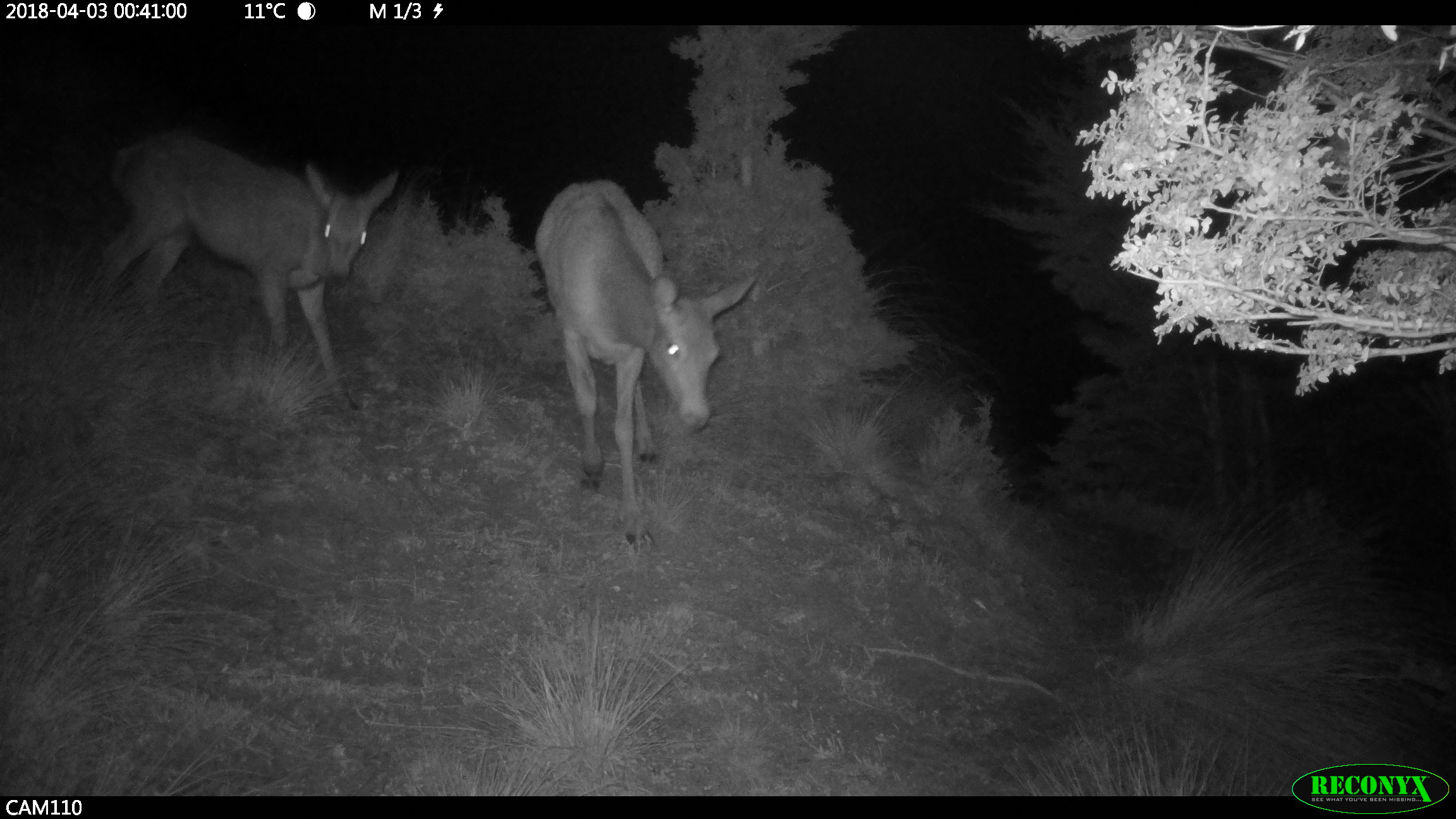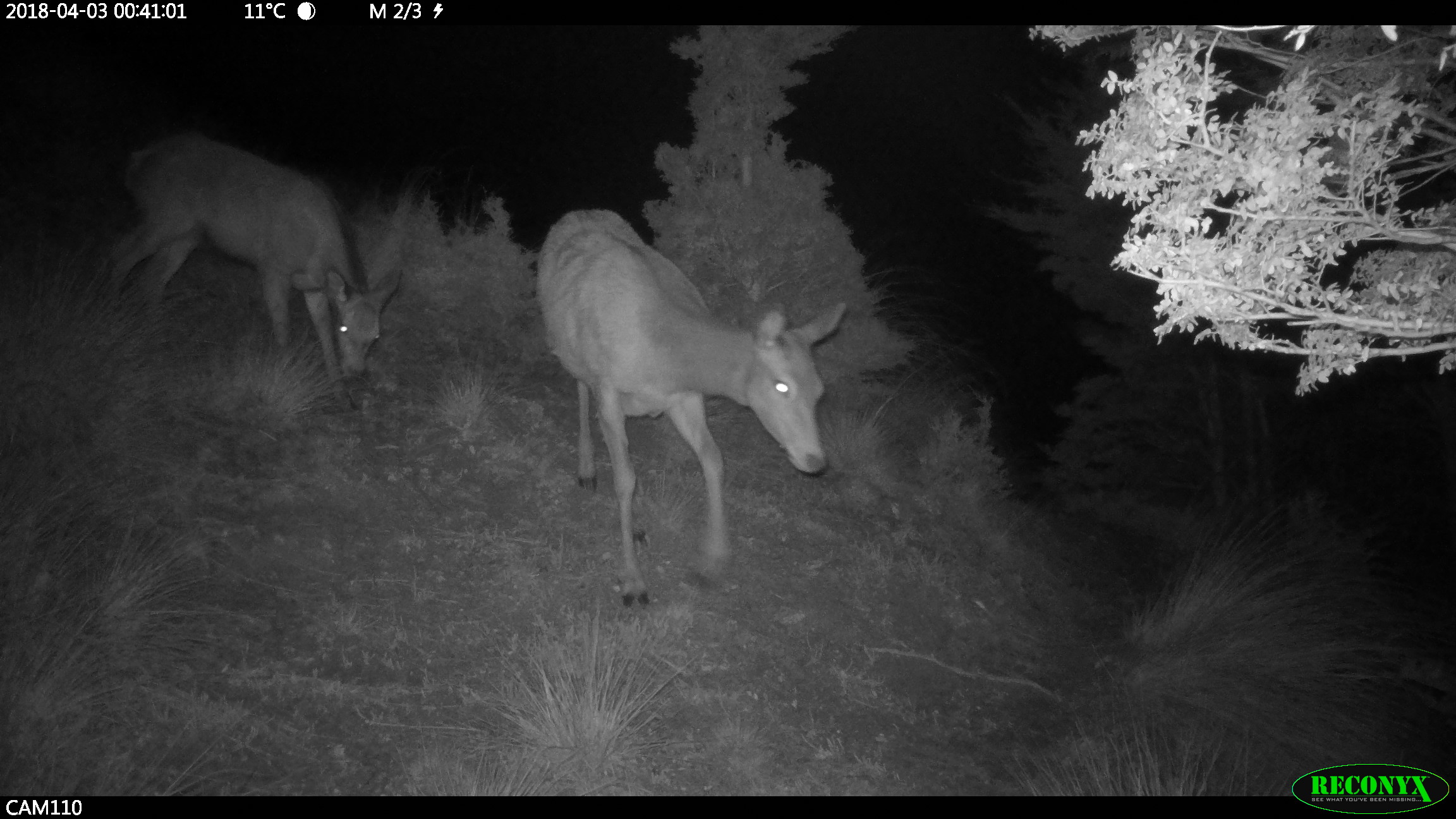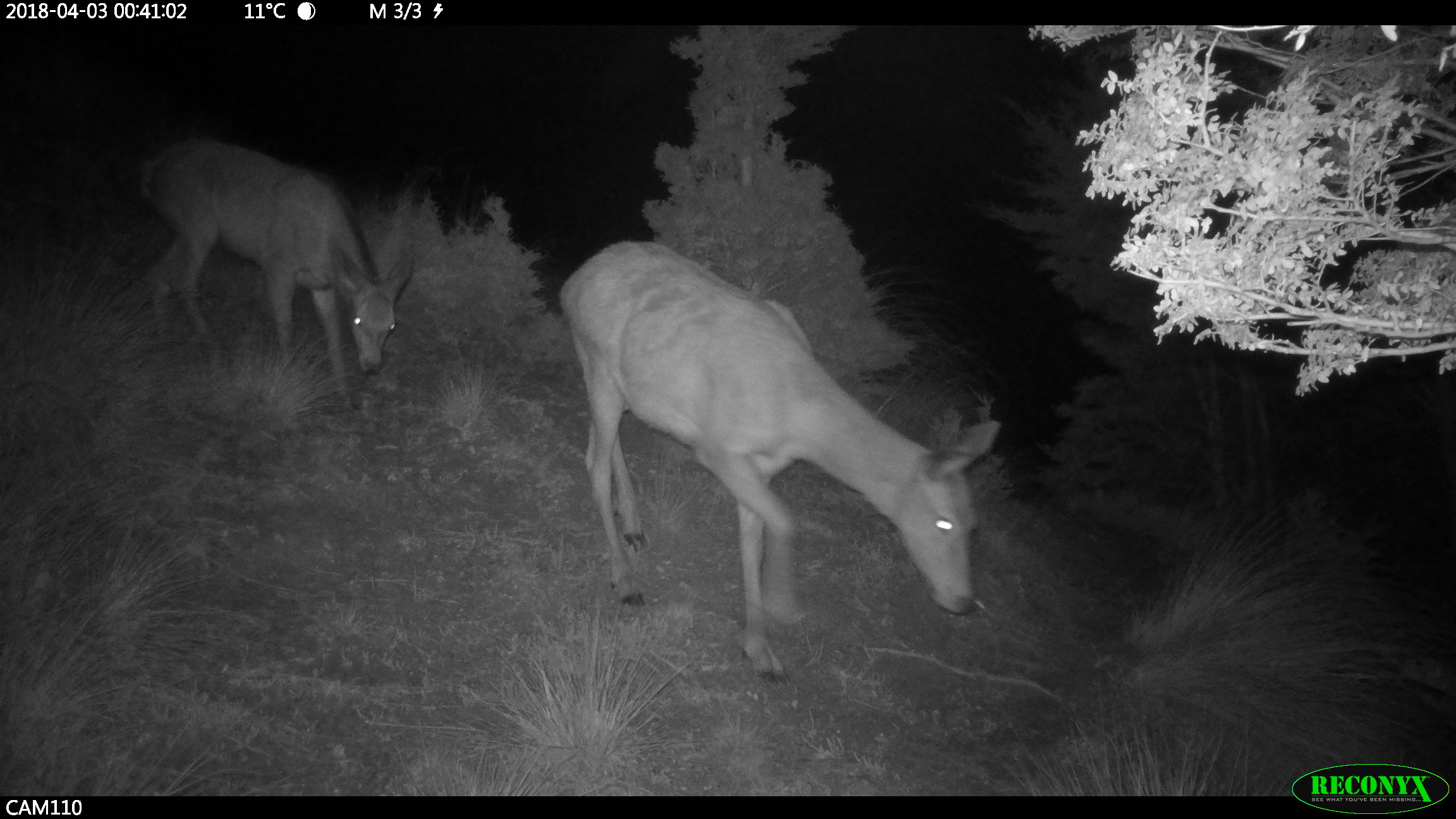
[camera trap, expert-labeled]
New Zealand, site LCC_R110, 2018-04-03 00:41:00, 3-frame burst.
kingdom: Animalia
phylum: Chordata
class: Mammalia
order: Artiodactyla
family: Cervidae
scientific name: Cervidae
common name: deer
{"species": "deer (Cervidae)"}